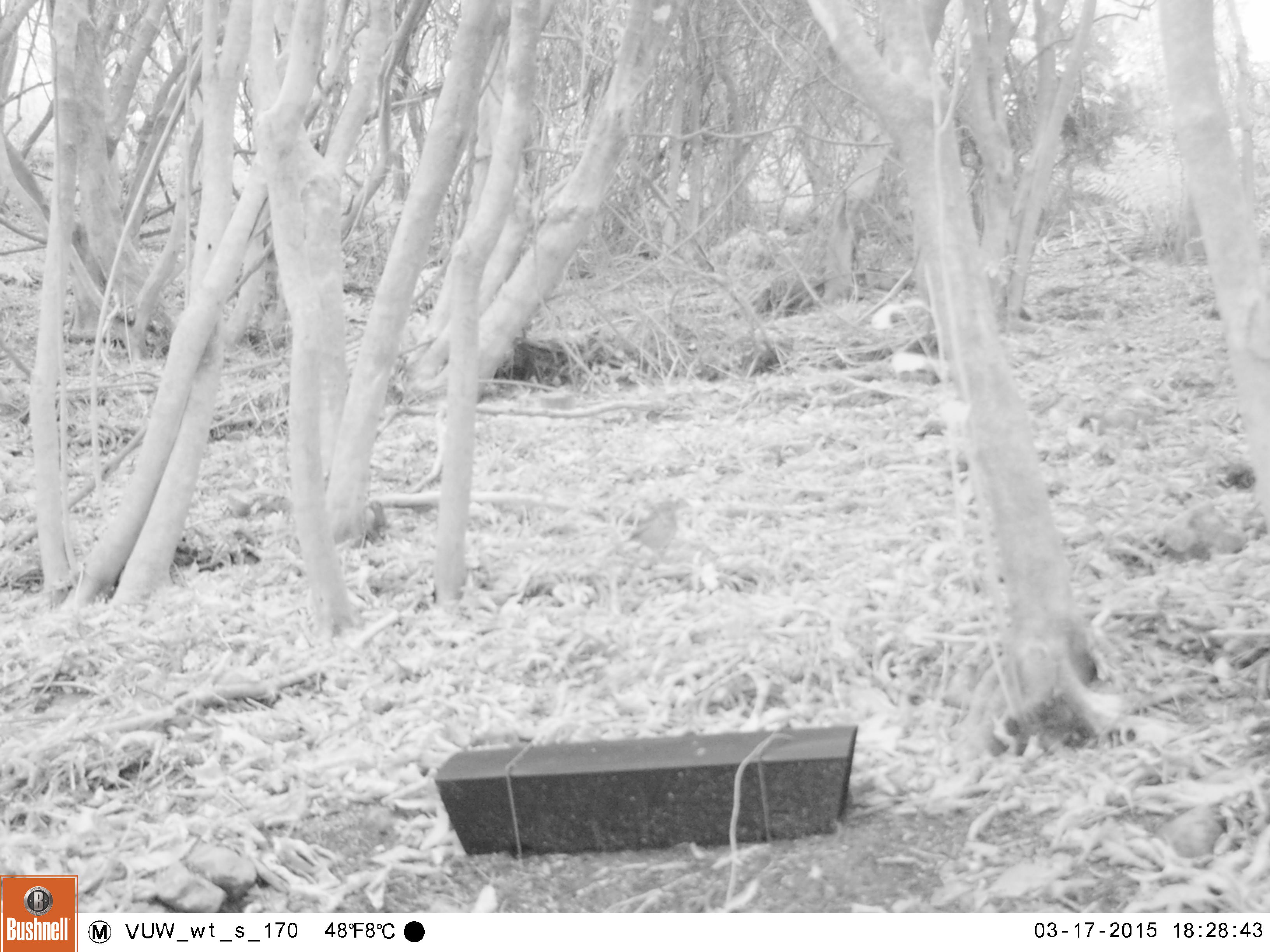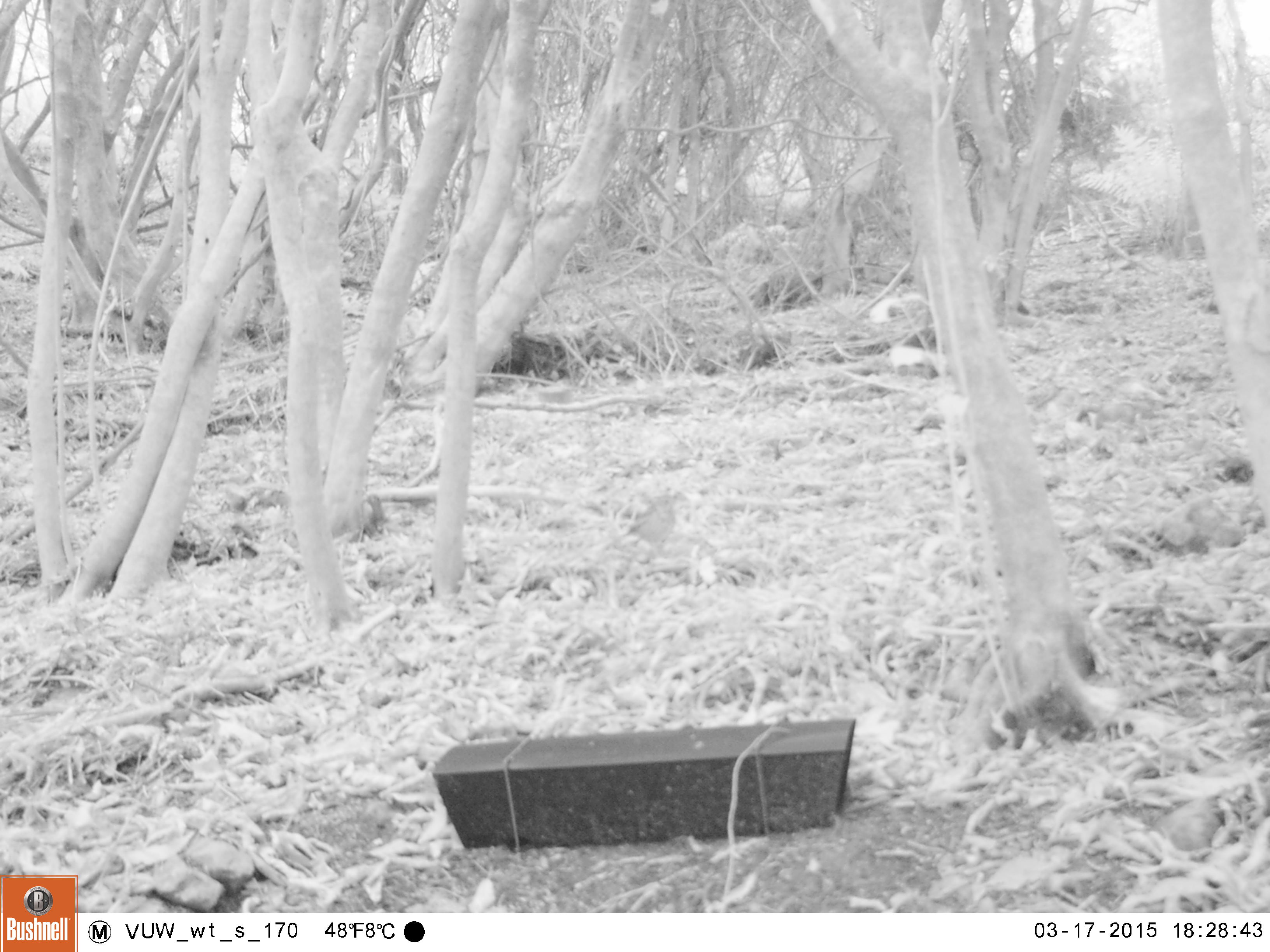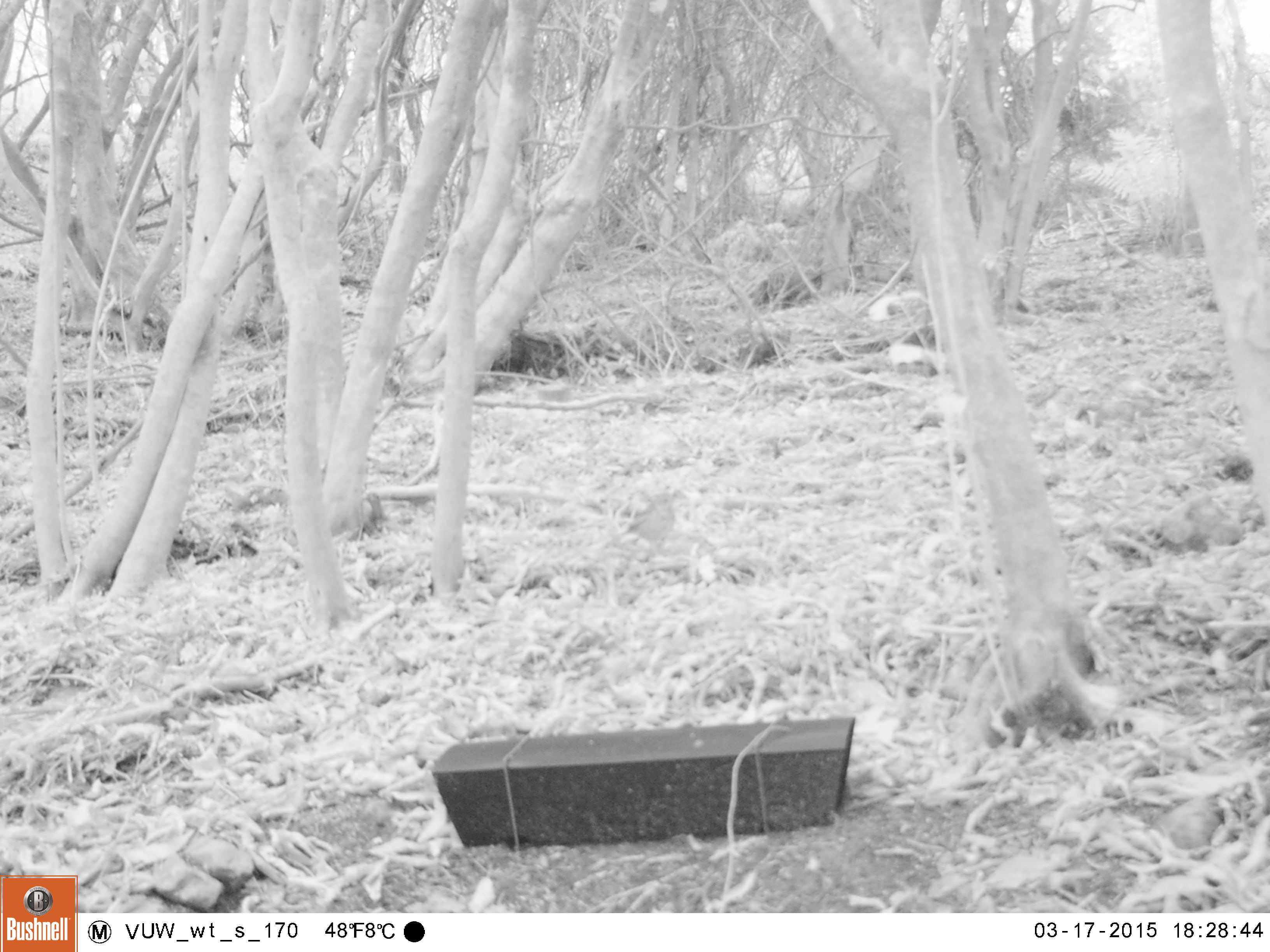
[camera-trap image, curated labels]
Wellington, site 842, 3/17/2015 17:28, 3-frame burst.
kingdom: Animalia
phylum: Chordata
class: Aves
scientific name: Aves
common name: bird